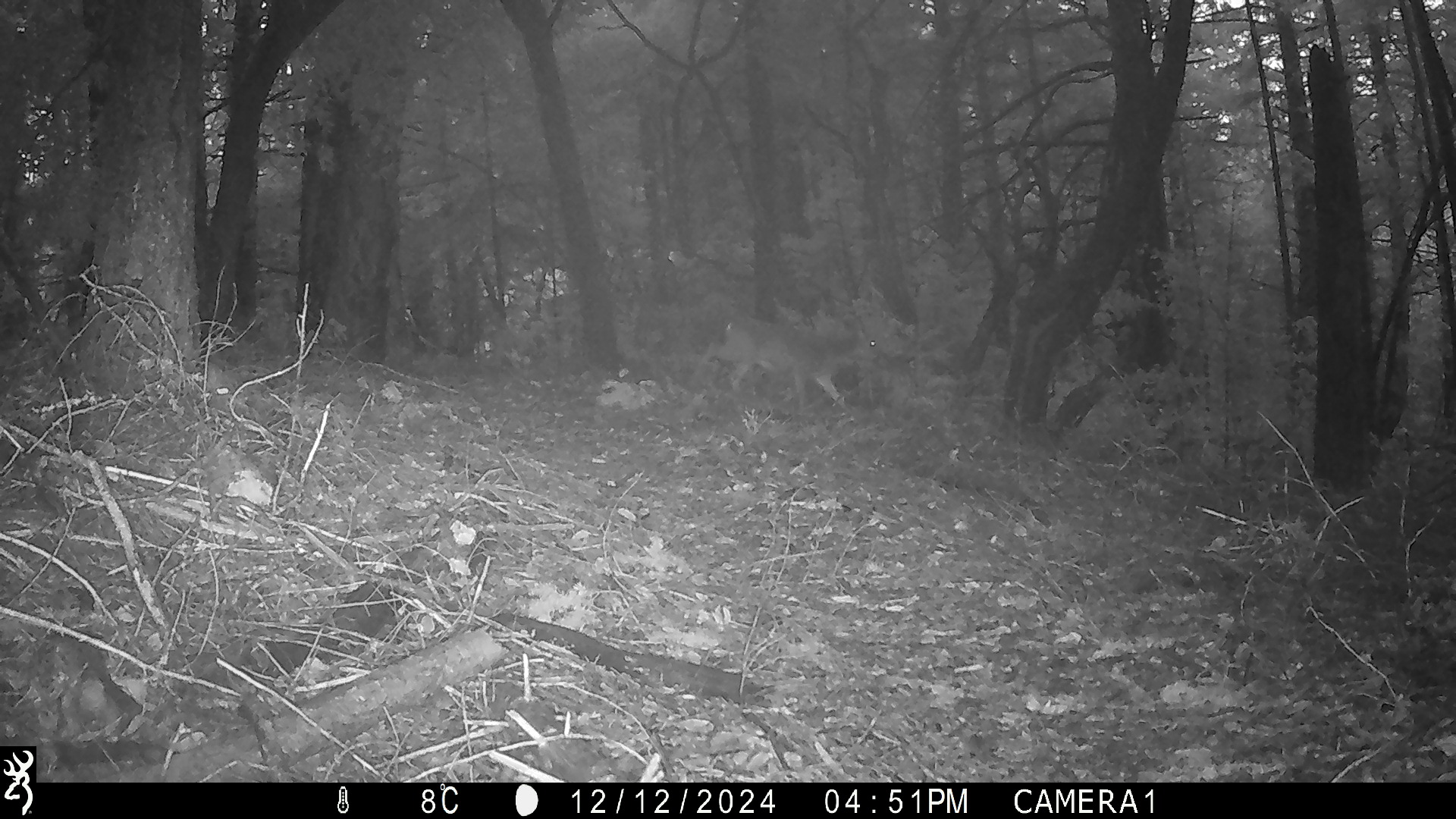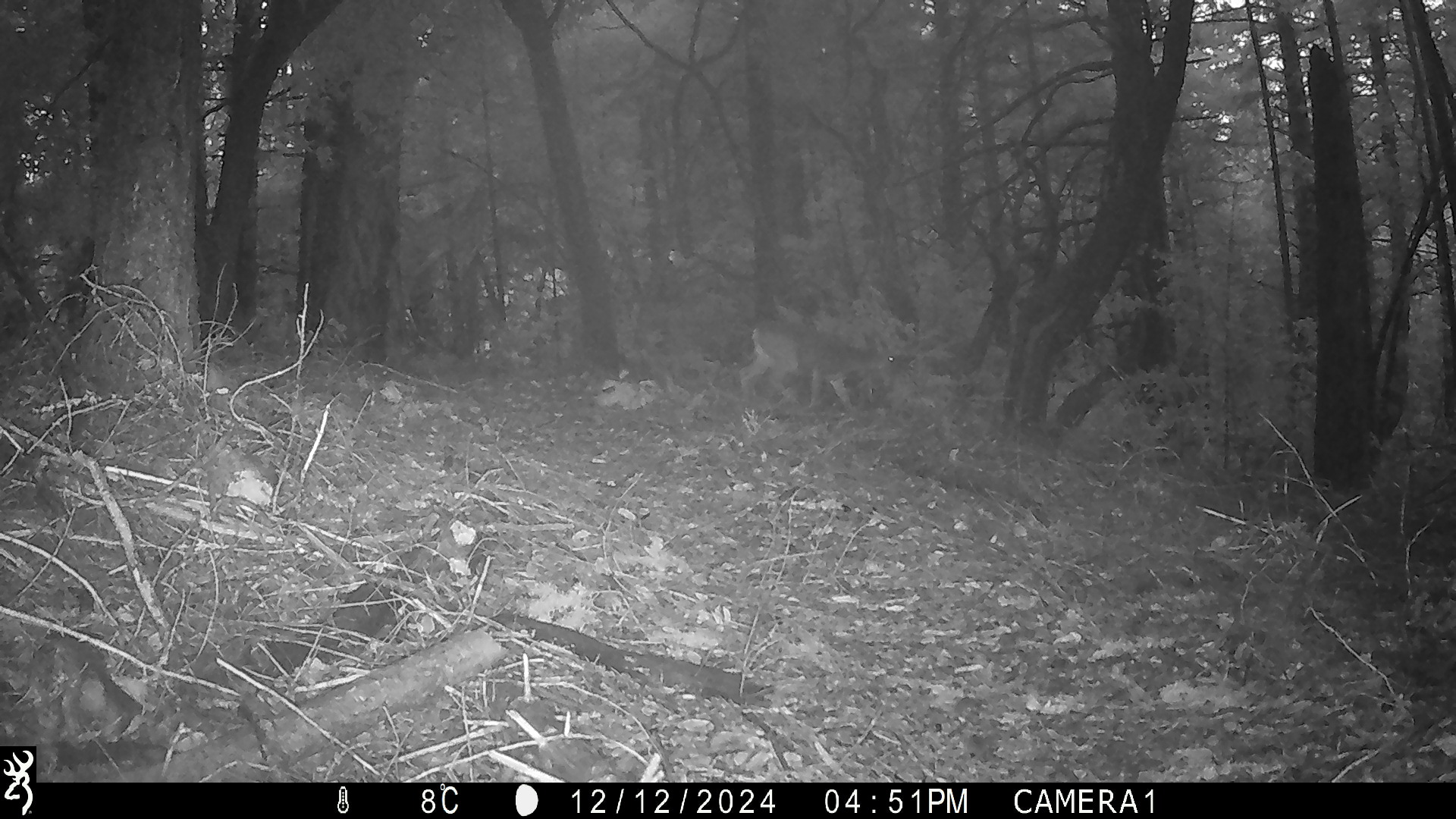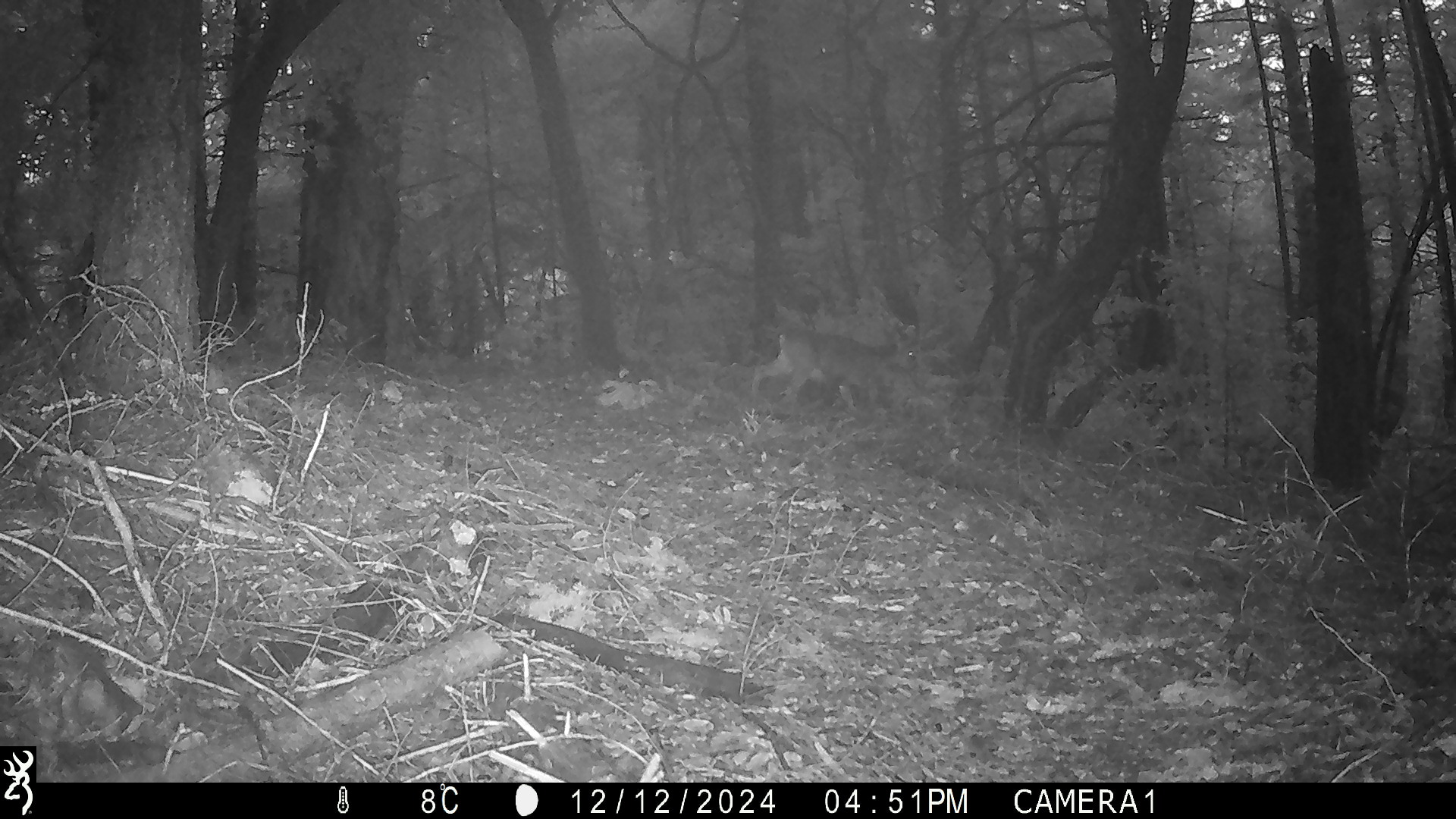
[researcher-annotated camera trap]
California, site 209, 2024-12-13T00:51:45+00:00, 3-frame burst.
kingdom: Animalia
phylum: Chordata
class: Mammalia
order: Artiodactyla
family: Cervidae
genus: Odocoileus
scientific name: Odocoileus hemionus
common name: mule deer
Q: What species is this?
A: Mule deer (Odocoileus hemionus).